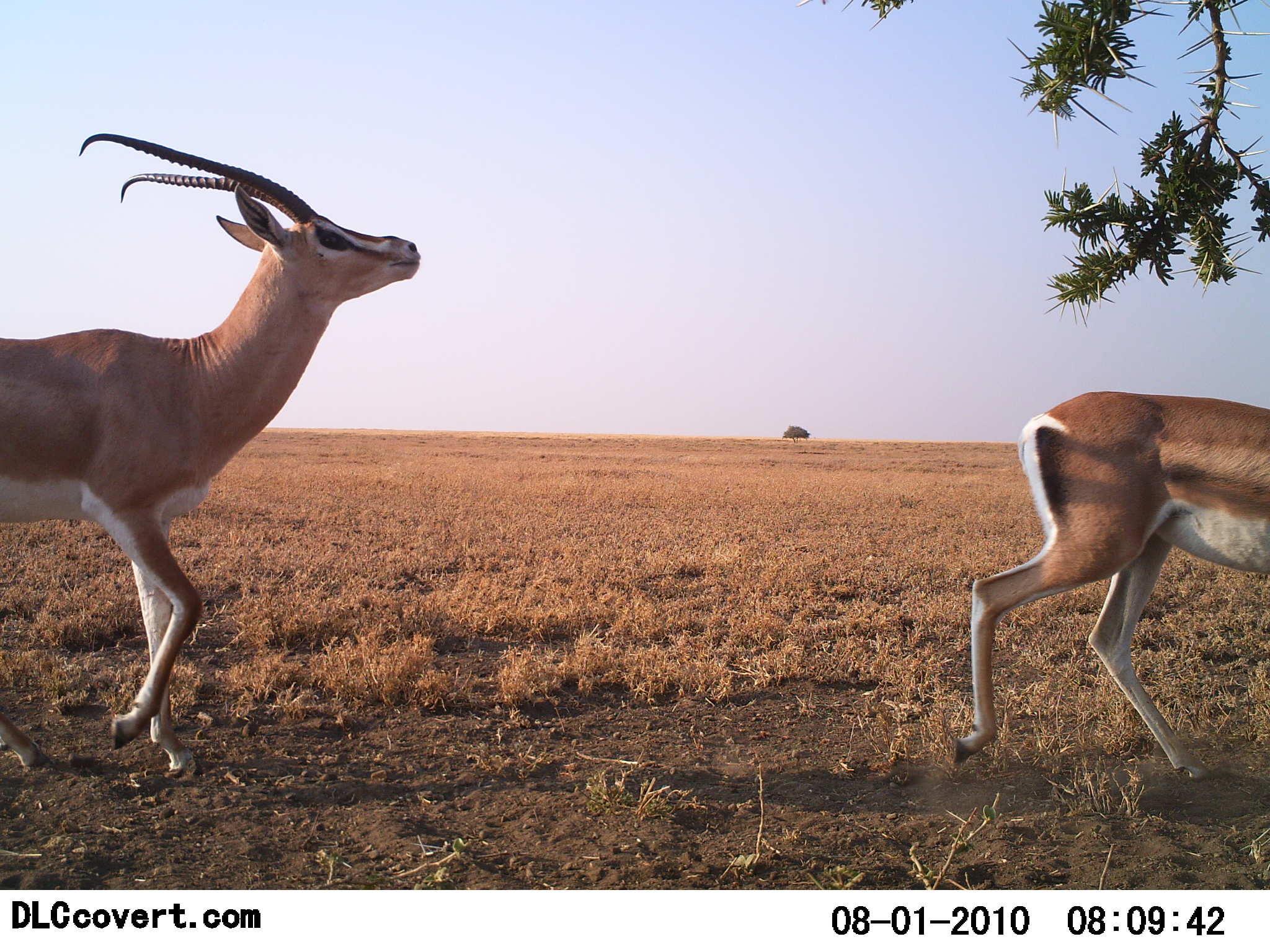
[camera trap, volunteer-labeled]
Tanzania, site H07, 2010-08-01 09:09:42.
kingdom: Animalia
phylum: Chordata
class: Mammalia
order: Artiodactyla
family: Bovidae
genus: Nanger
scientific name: Nanger granti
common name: grant's gazelle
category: gazellegrants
Gazellegrants (grant's gazelle) (Nanger granti), count 2. Behavior (volunteer vote fractions): standing 6%, resting 0%, moving 88%, interacting 6%. Young present (vote fraction): 0%. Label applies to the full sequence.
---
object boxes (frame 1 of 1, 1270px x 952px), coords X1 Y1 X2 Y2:
animal: 0 129 421 781; 954 389 1270 779